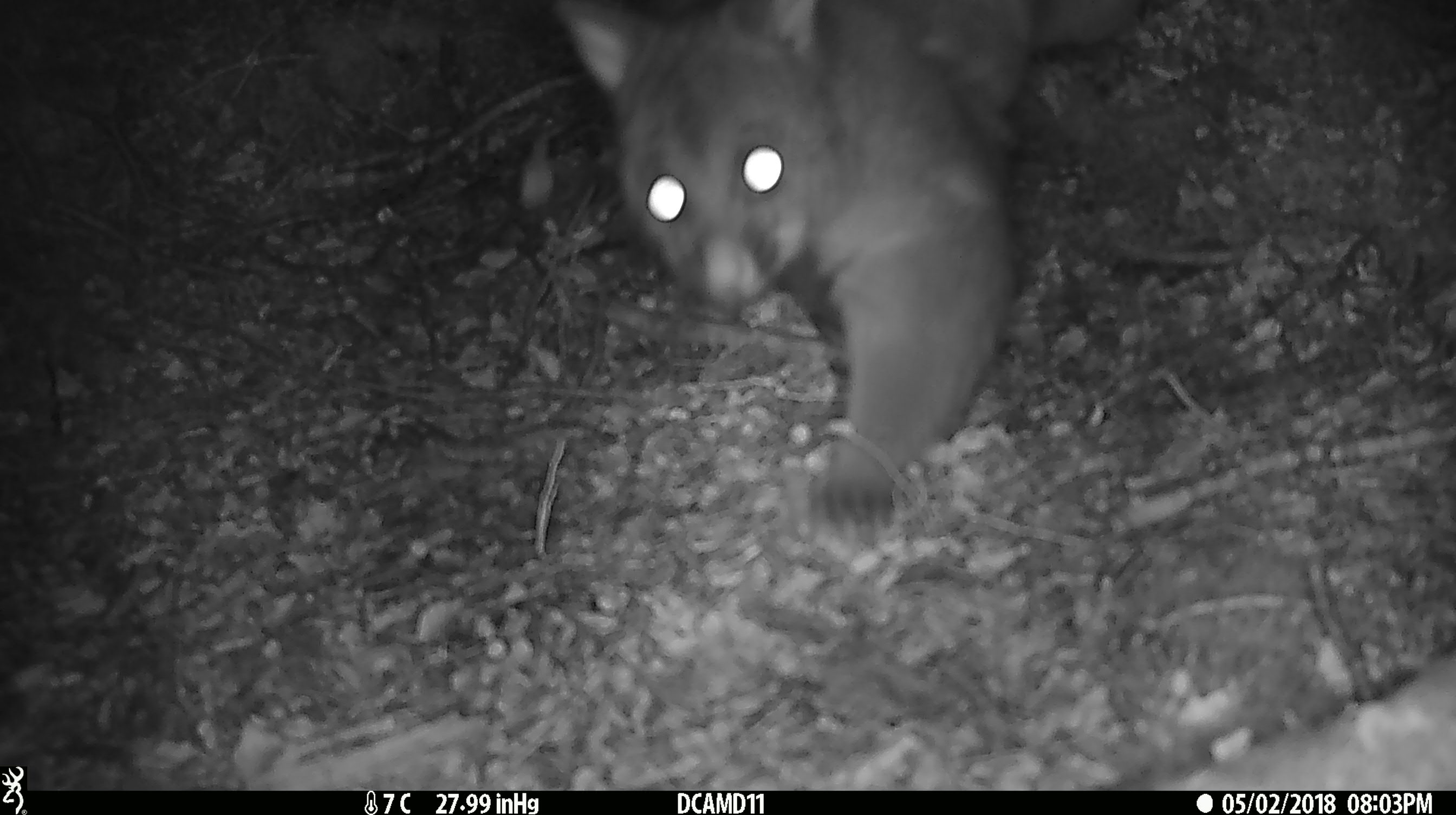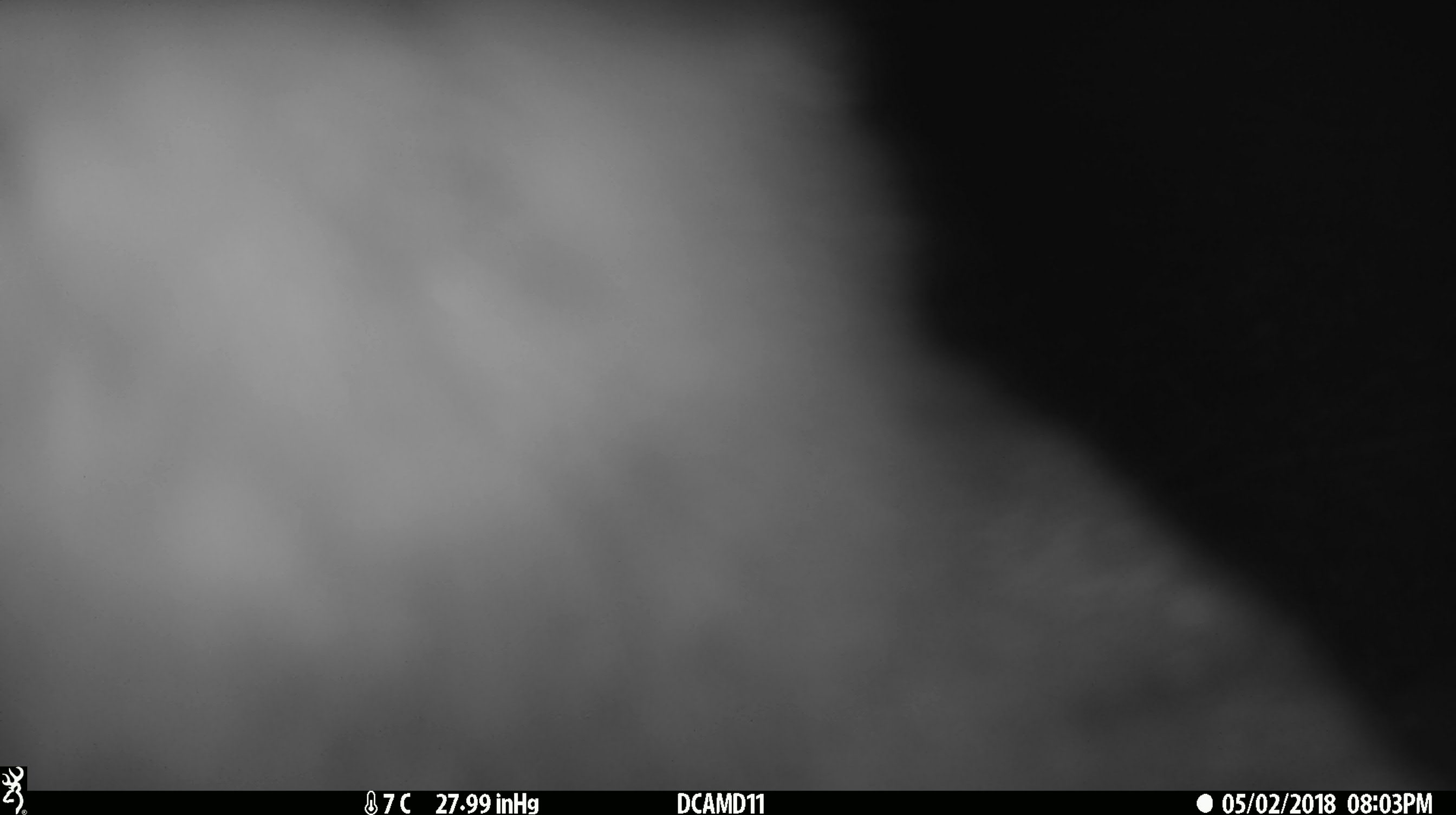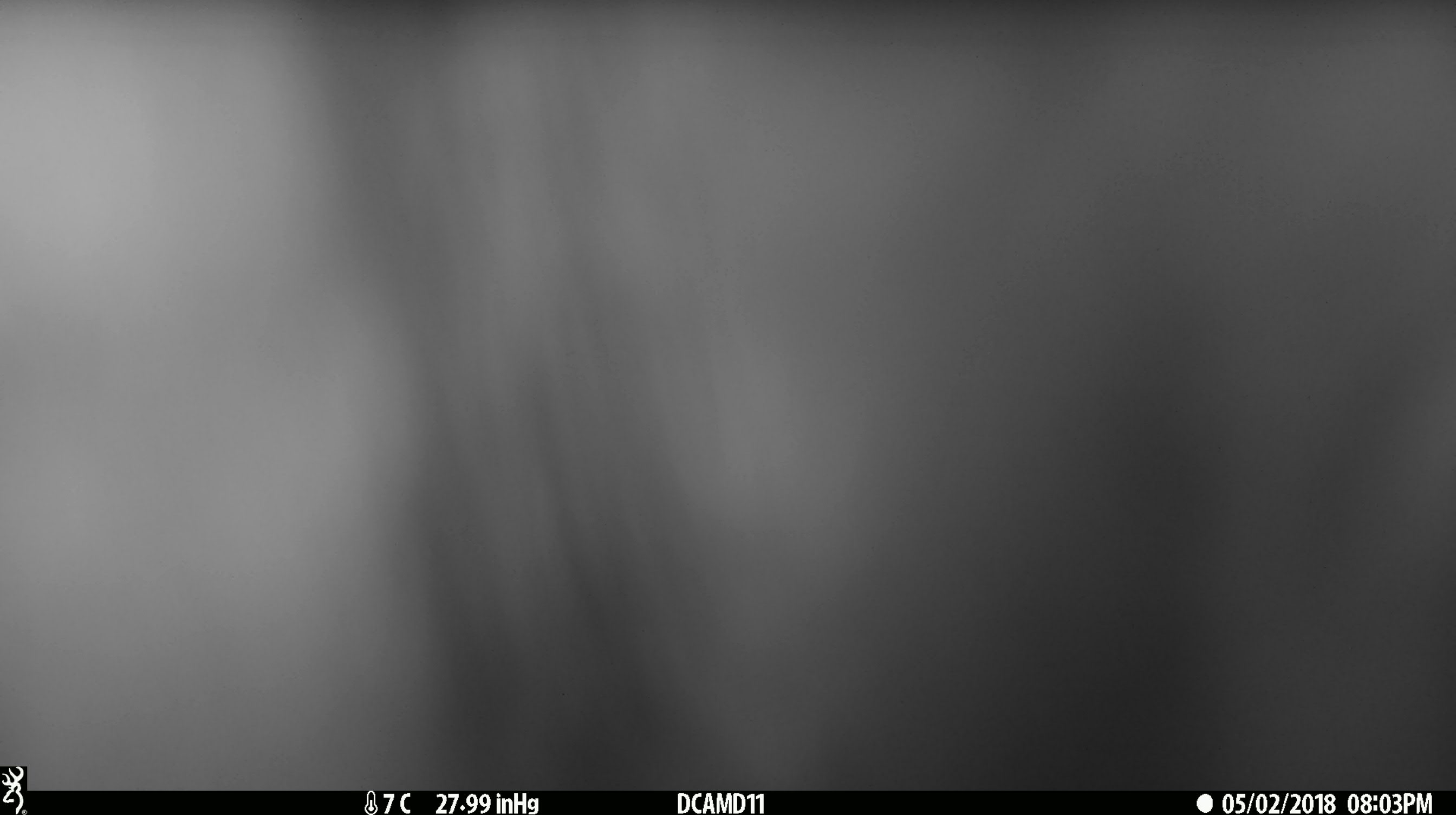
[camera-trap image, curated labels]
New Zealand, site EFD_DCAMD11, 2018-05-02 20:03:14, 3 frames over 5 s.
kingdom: Animalia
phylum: Chordata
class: Mammalia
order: Diprotodontia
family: Phalangeridae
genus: Trichosurus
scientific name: Trichosurus vulpecula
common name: common brushtail possum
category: possum